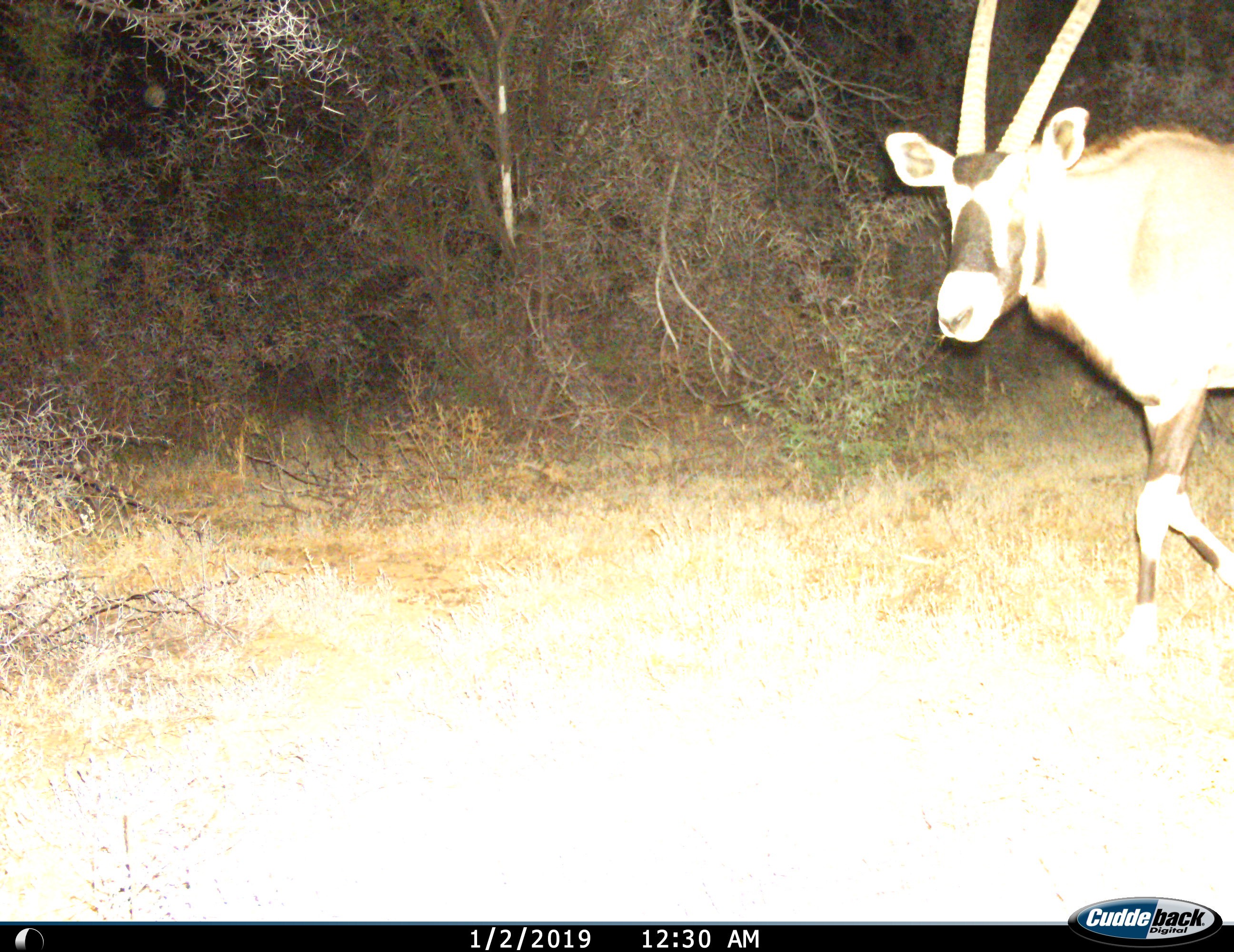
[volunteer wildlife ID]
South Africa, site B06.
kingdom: Animalia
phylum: Chordata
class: Mammalia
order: Artiodactyla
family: Bovidae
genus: Oryx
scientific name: Oryx gazella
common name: gemsbok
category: gemsbokoryx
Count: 1.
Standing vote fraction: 20%.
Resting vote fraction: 0%.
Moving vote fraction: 90%.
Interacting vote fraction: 0%.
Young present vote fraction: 0%.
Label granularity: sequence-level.